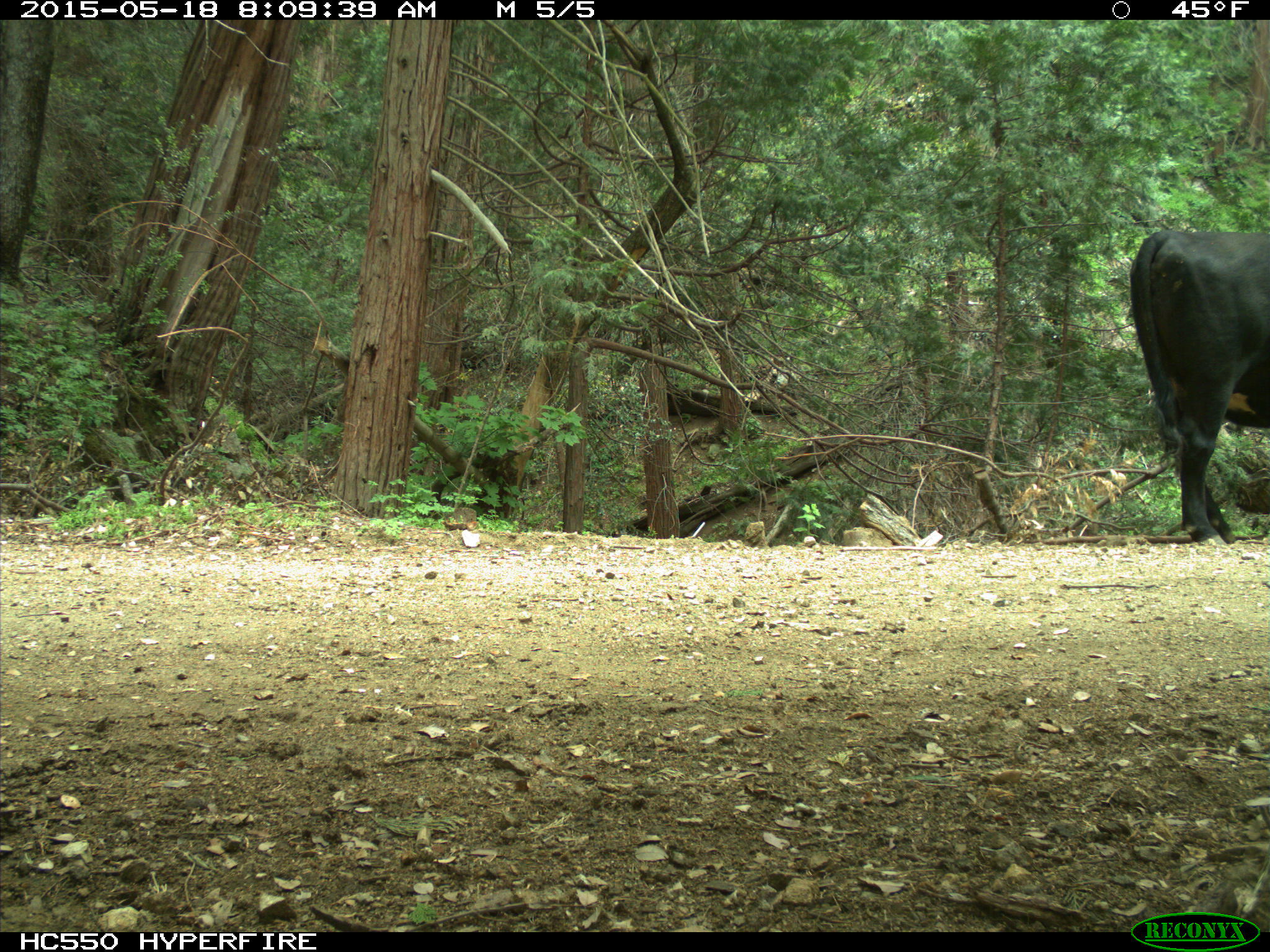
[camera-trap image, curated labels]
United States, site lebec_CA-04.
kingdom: Animalia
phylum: Chordata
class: Mammalia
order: Artiodactyla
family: Bovidae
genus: Bos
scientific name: Bos taurus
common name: domestic cow